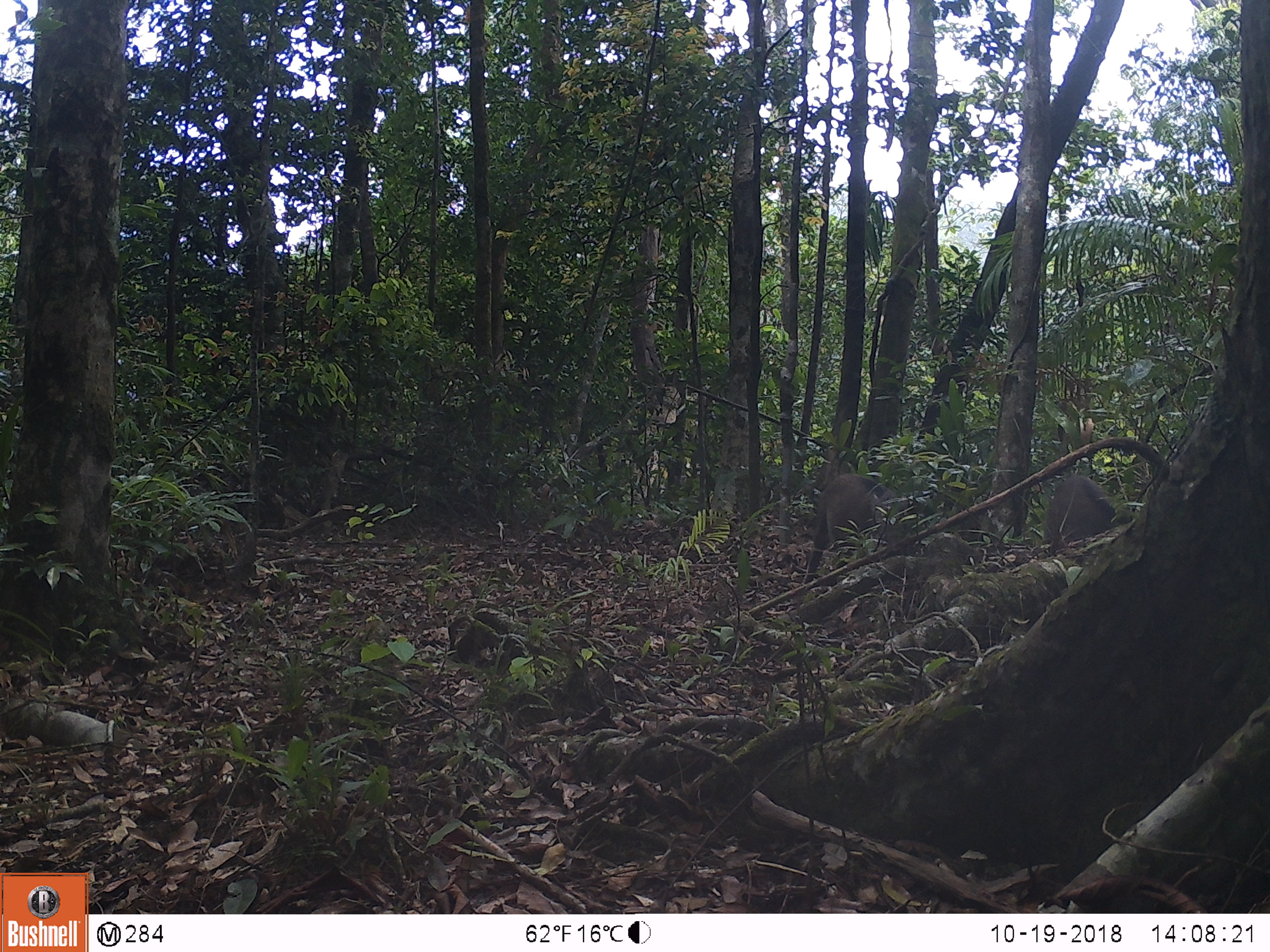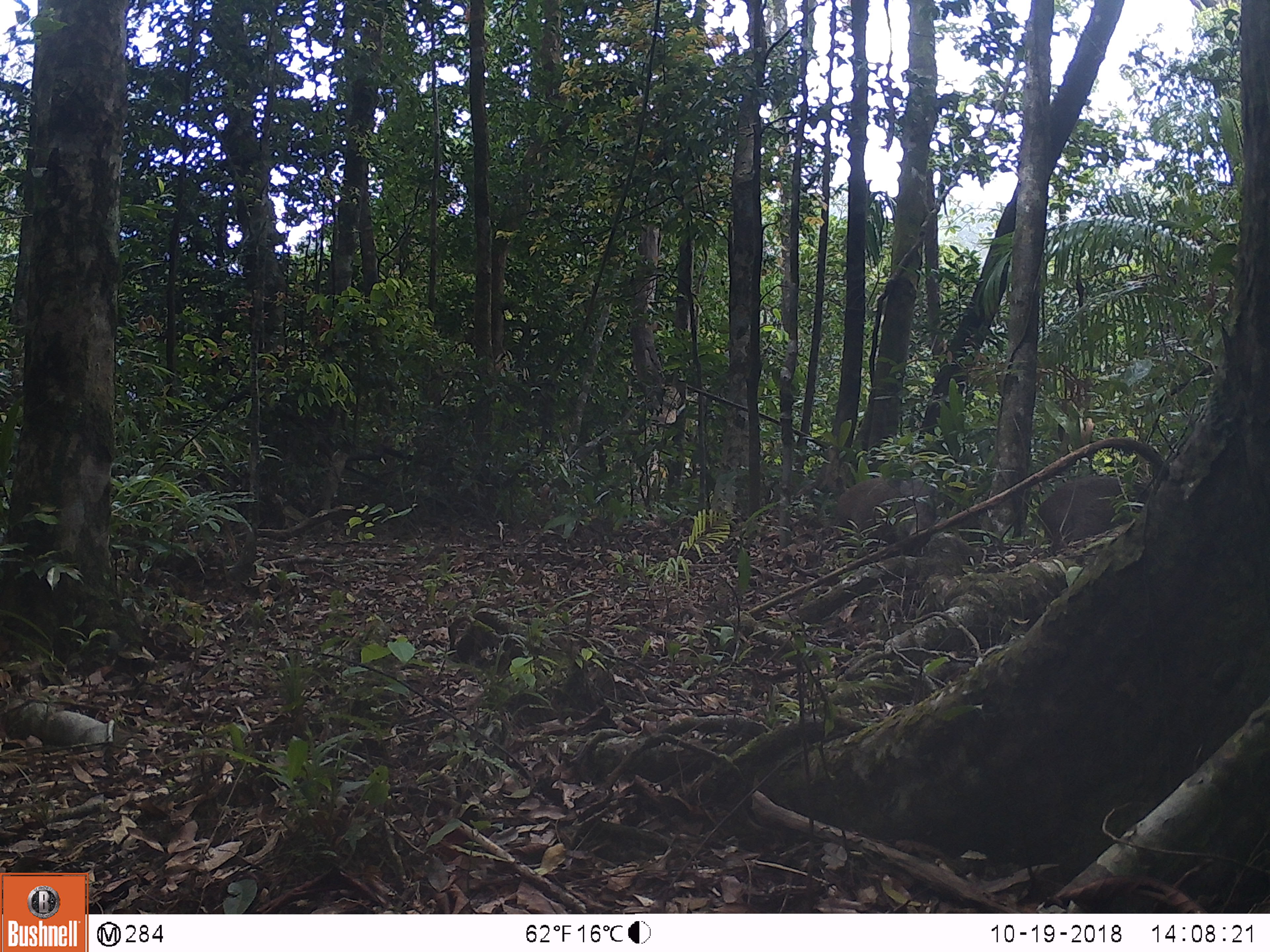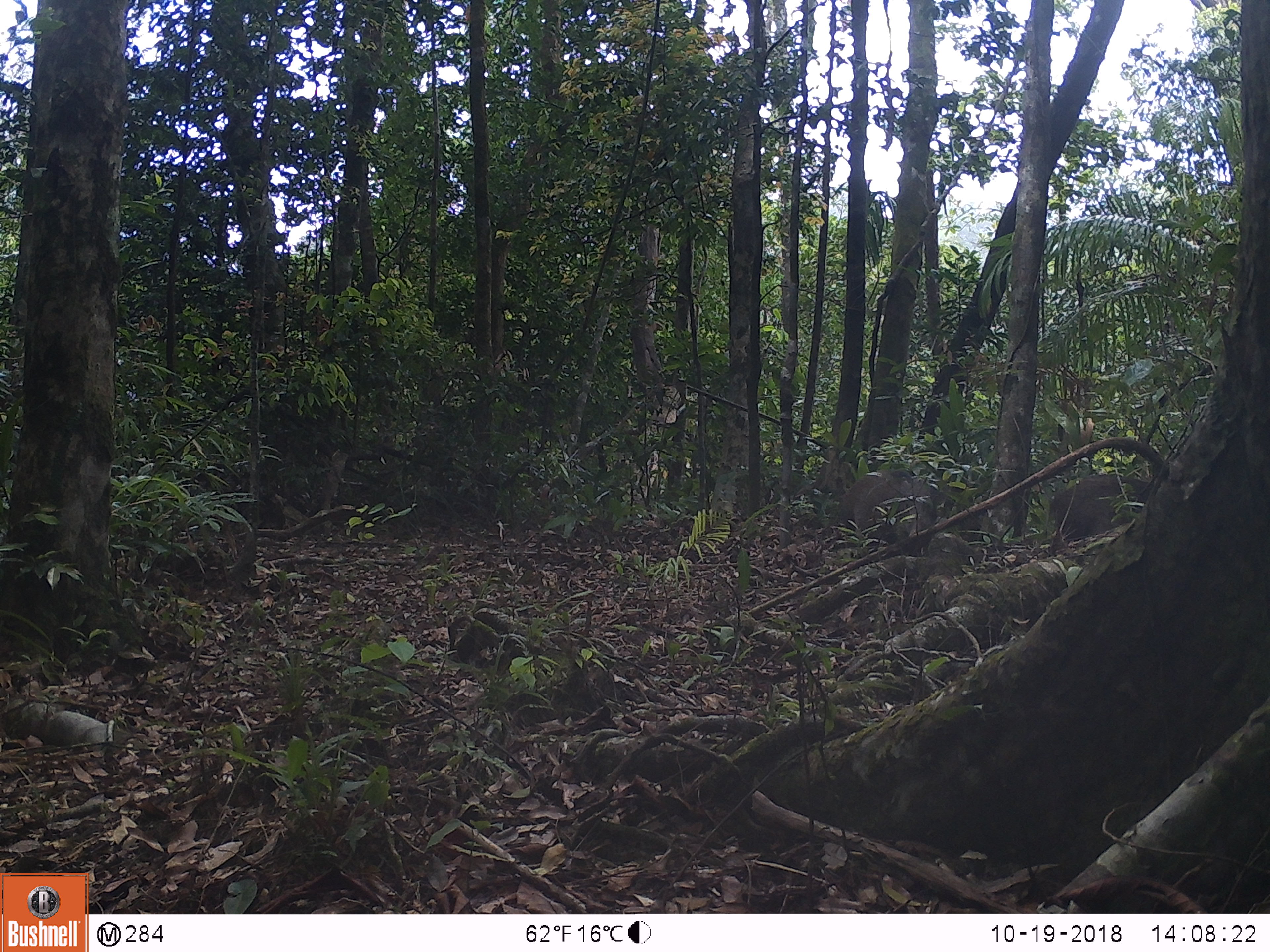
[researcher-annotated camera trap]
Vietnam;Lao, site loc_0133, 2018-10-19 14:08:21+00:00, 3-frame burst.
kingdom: Animalia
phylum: Chordata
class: Mammalia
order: Artiodactyla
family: Suidae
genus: Sus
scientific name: Sus scrofa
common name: eurasian wild pig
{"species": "eurasian wild pig (Sus scrofa)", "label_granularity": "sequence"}